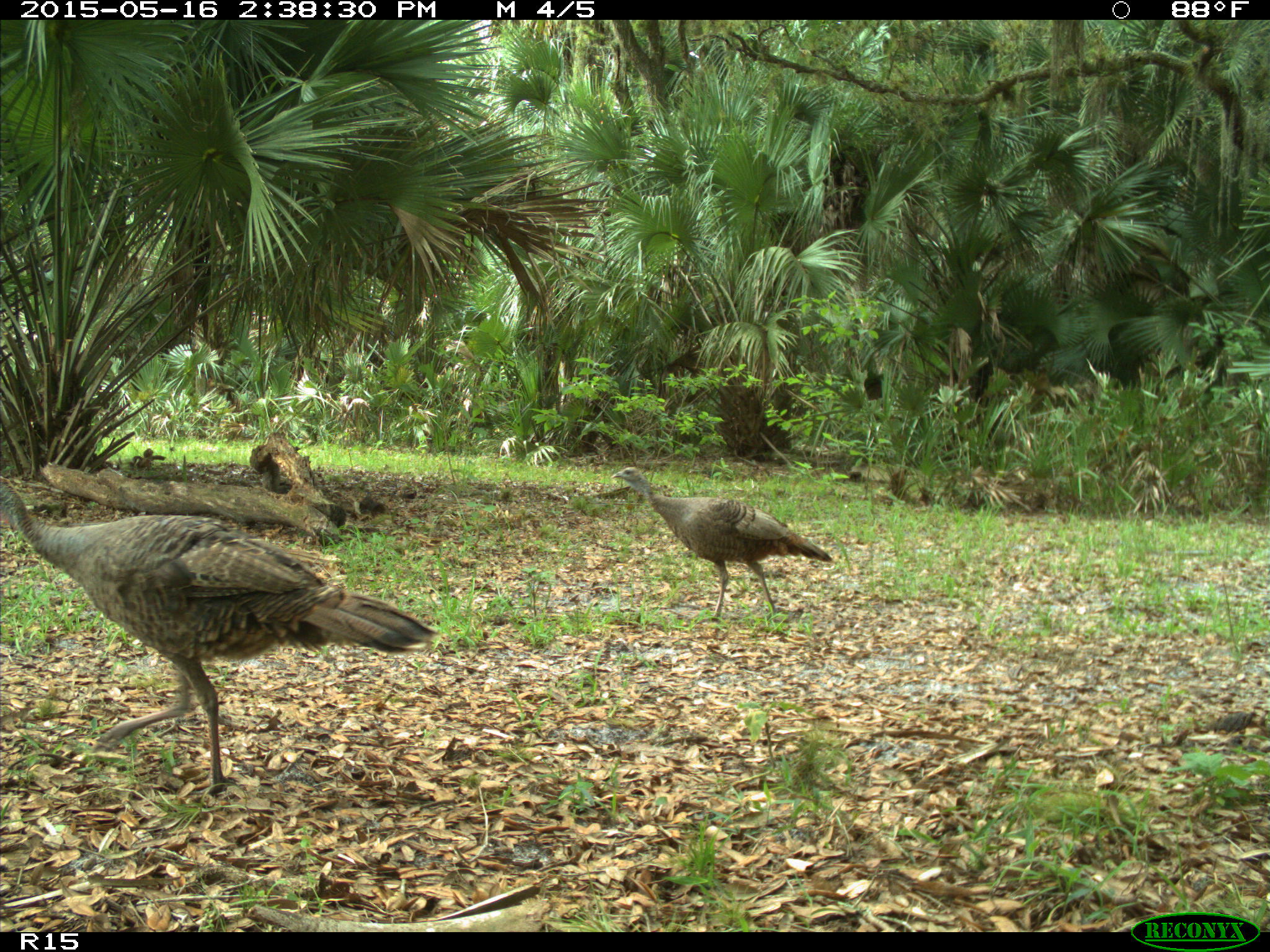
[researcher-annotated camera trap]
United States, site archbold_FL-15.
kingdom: Animalia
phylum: Chordata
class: Aves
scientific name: Aves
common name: birds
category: unidentified bird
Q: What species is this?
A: Unidentified bird (birds) (Aves).